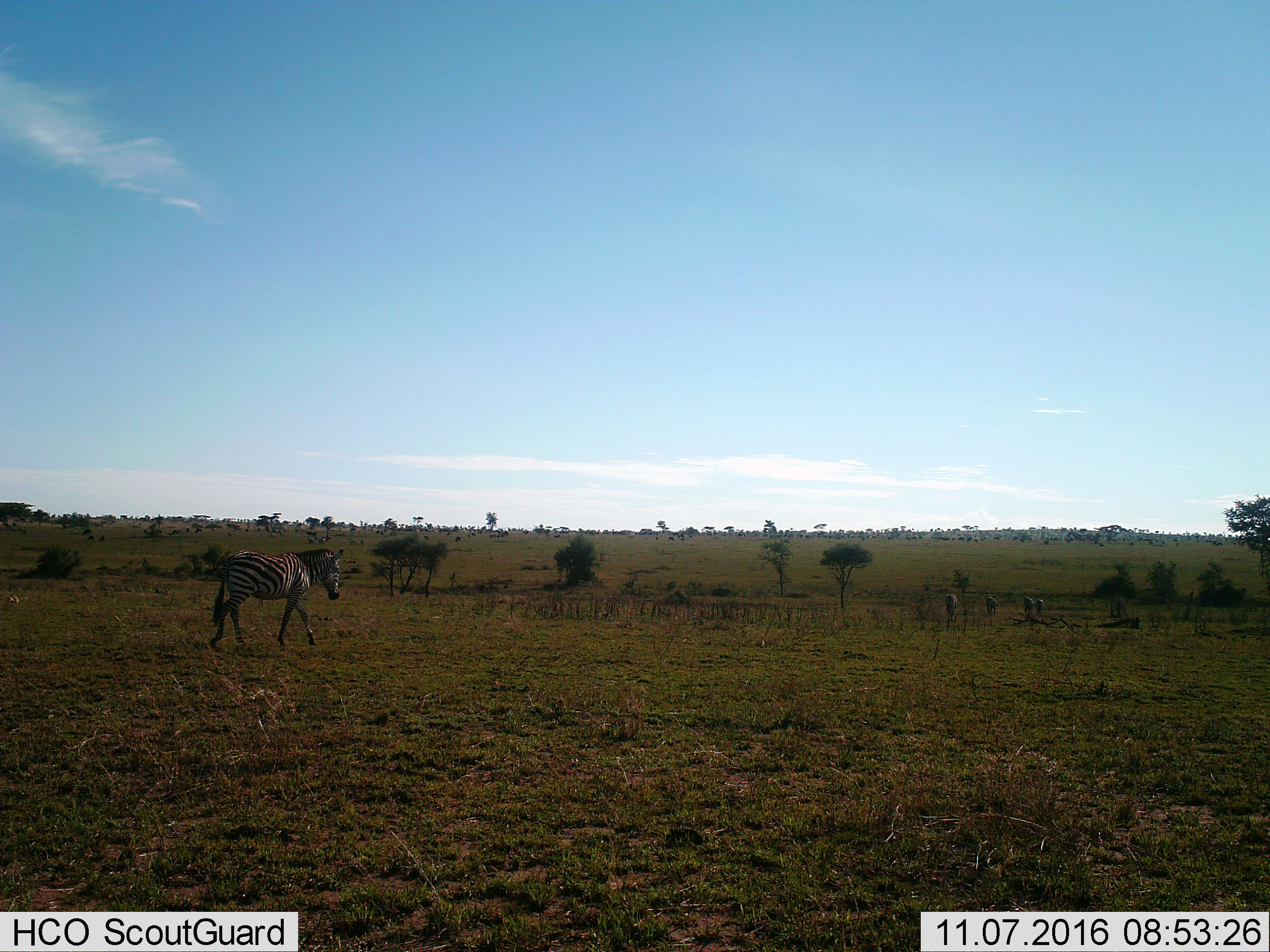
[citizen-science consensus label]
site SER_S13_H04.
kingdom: Animalia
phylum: Chordata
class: Mammalia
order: Perissodactyla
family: Equidae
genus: Equus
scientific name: Equus quagga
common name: plains zebra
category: zebraplains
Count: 5.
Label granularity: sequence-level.